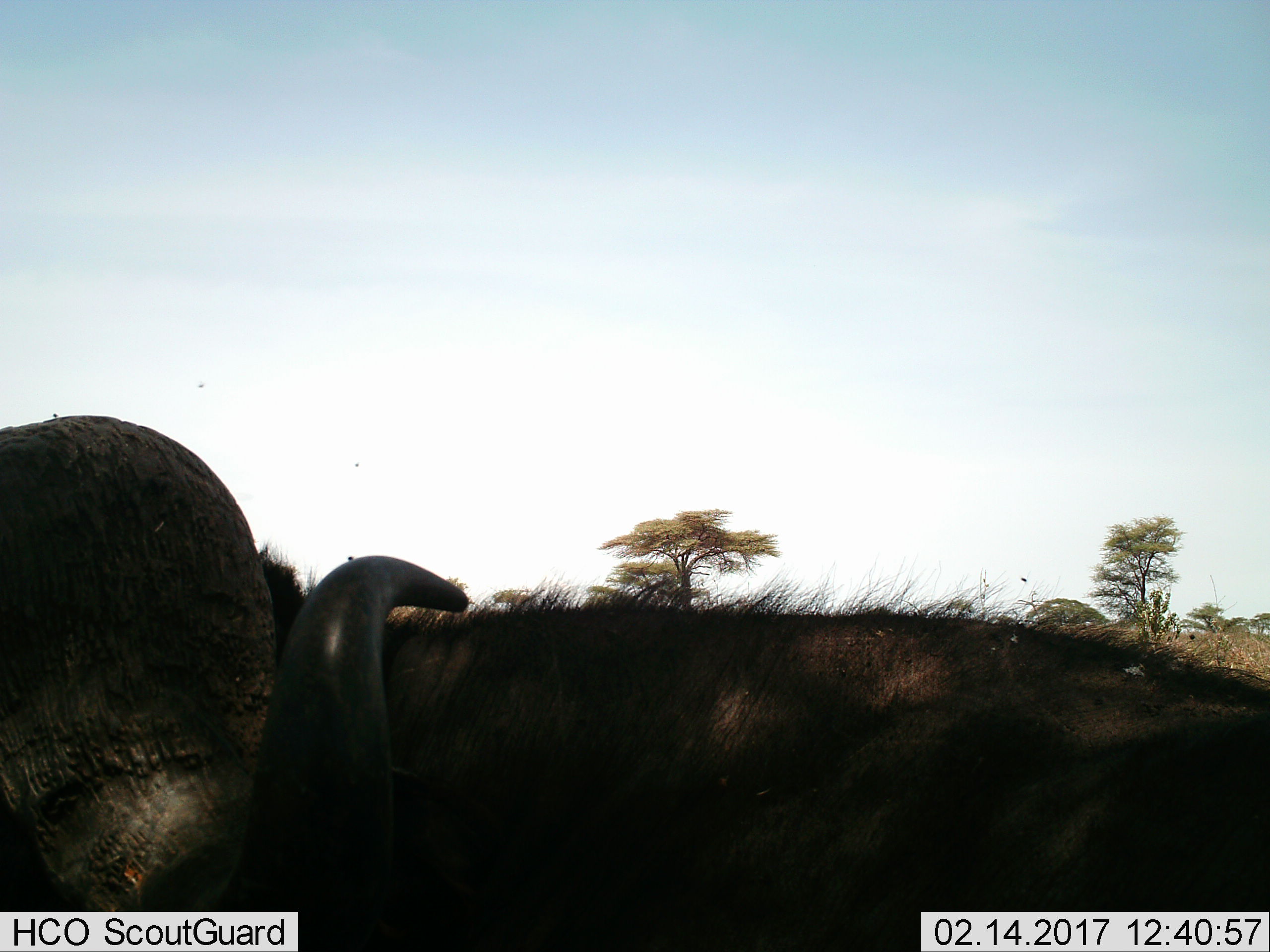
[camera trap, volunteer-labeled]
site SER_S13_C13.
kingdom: Animalia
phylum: Chordata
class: Mammalia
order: Artiodactyla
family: Bovidae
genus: Syncerus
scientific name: Syncerus caffer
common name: african buffalo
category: buffalo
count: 1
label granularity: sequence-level